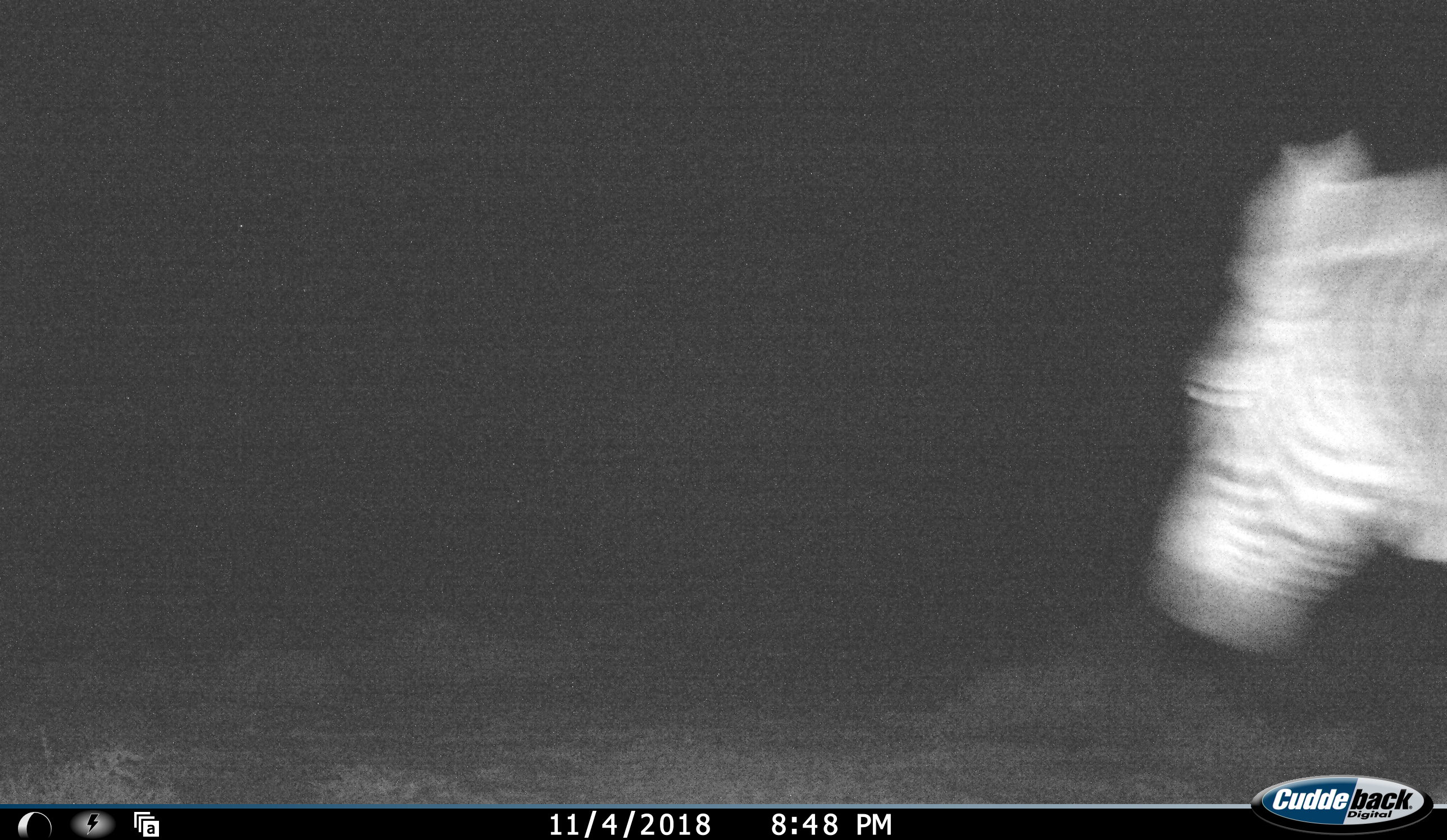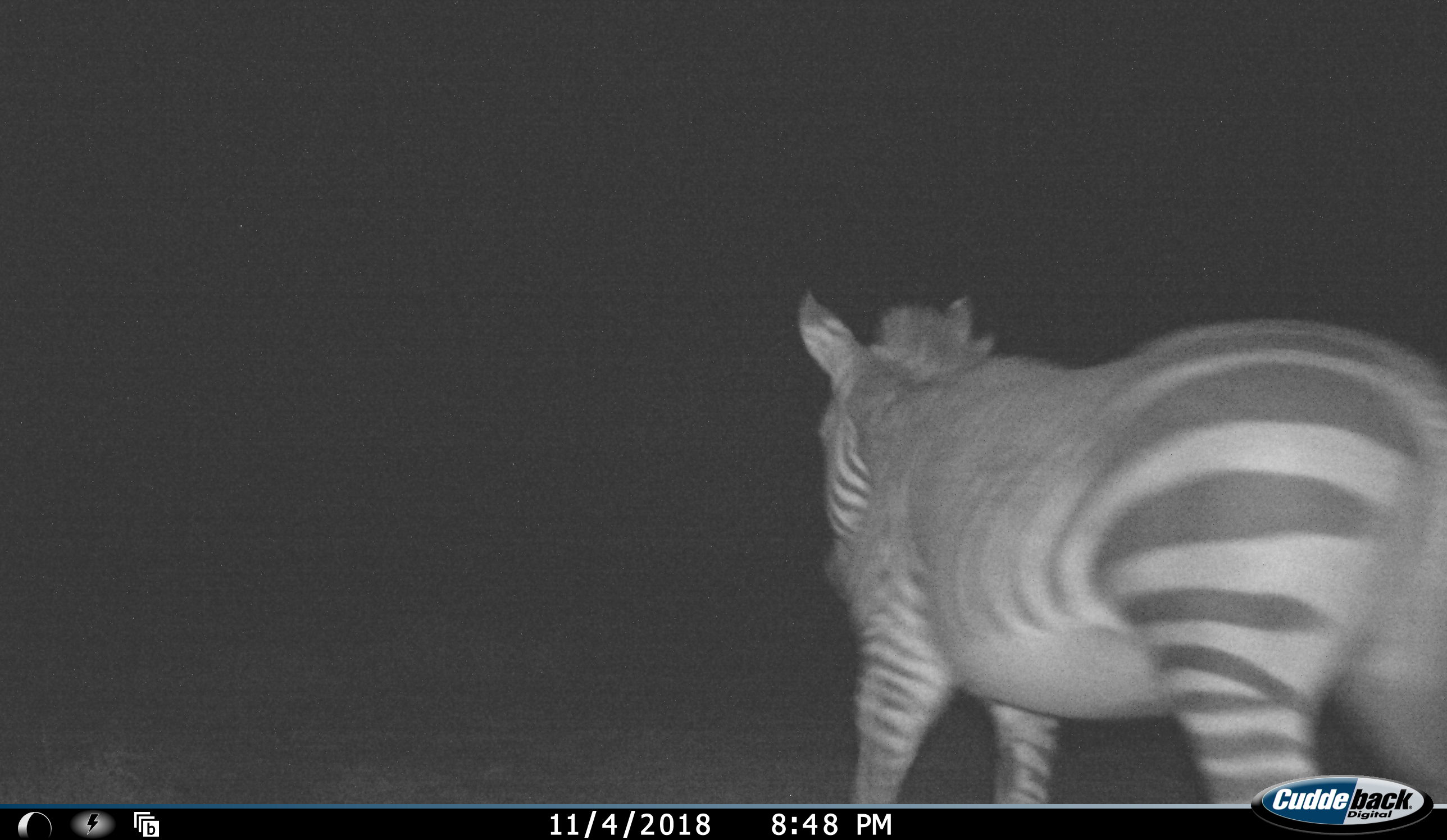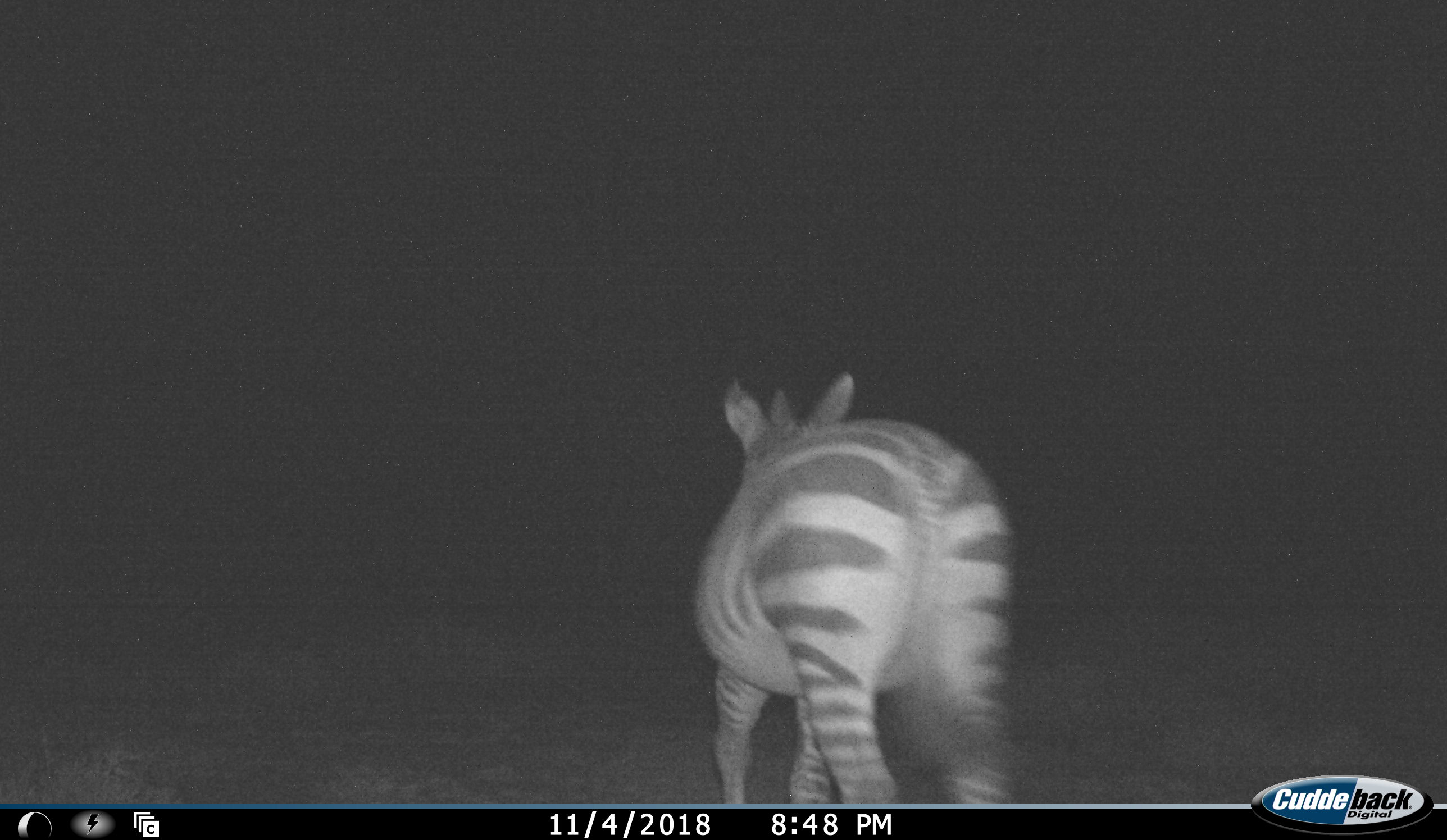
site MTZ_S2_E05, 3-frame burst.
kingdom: Animalia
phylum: Chordata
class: Mammalia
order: Perissodactyla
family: Equidae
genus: Equus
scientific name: Equus zebra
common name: mountain zebra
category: zebramountain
Zebramountain (mountain zebra) (Equus zebra), count 1. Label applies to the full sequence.